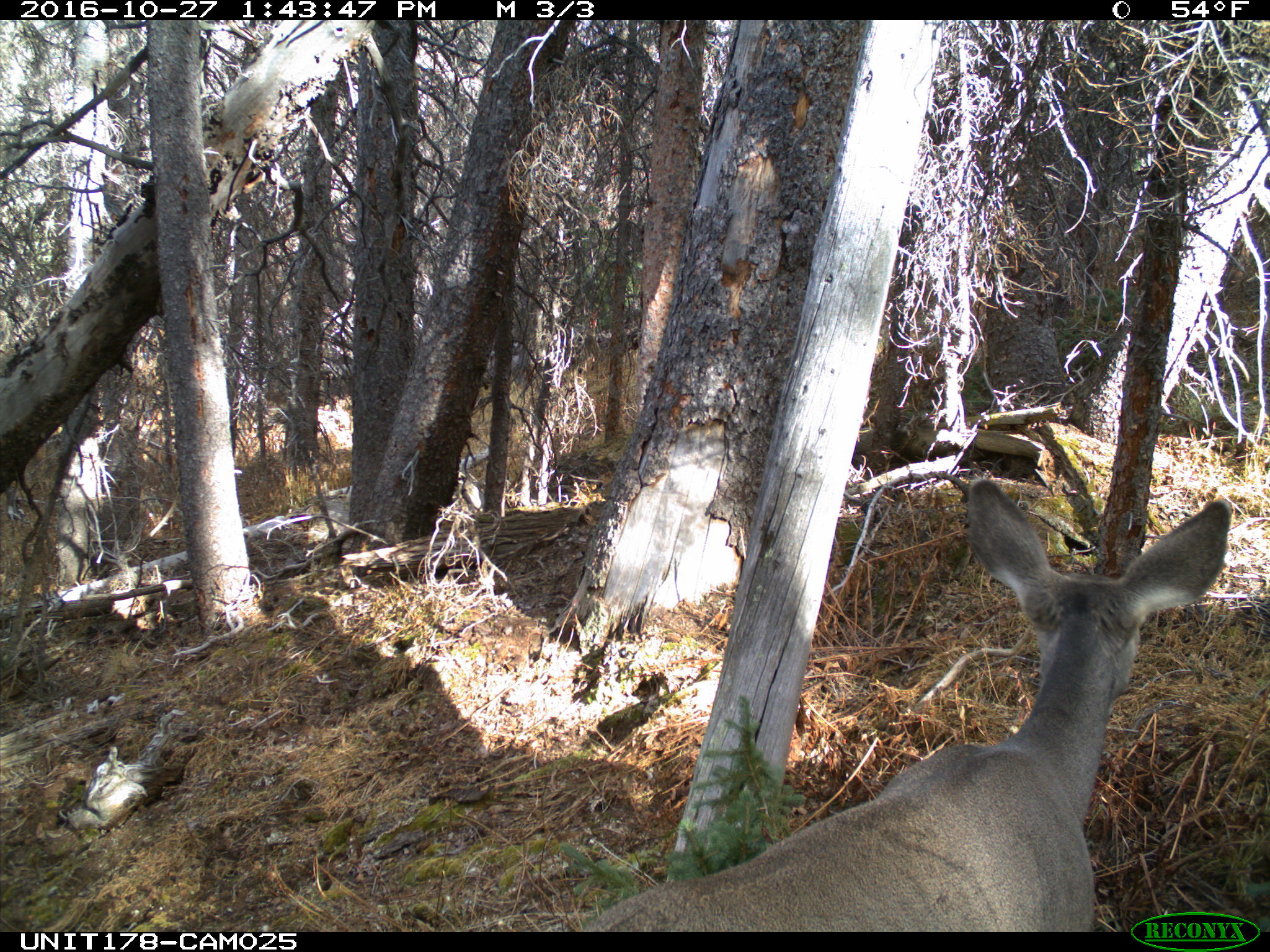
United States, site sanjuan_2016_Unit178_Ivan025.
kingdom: Animalia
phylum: Chordata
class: Mammalia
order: Artiodactyla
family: Cervidae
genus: Odocoileus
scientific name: Odocoileus hemionus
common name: mule deer